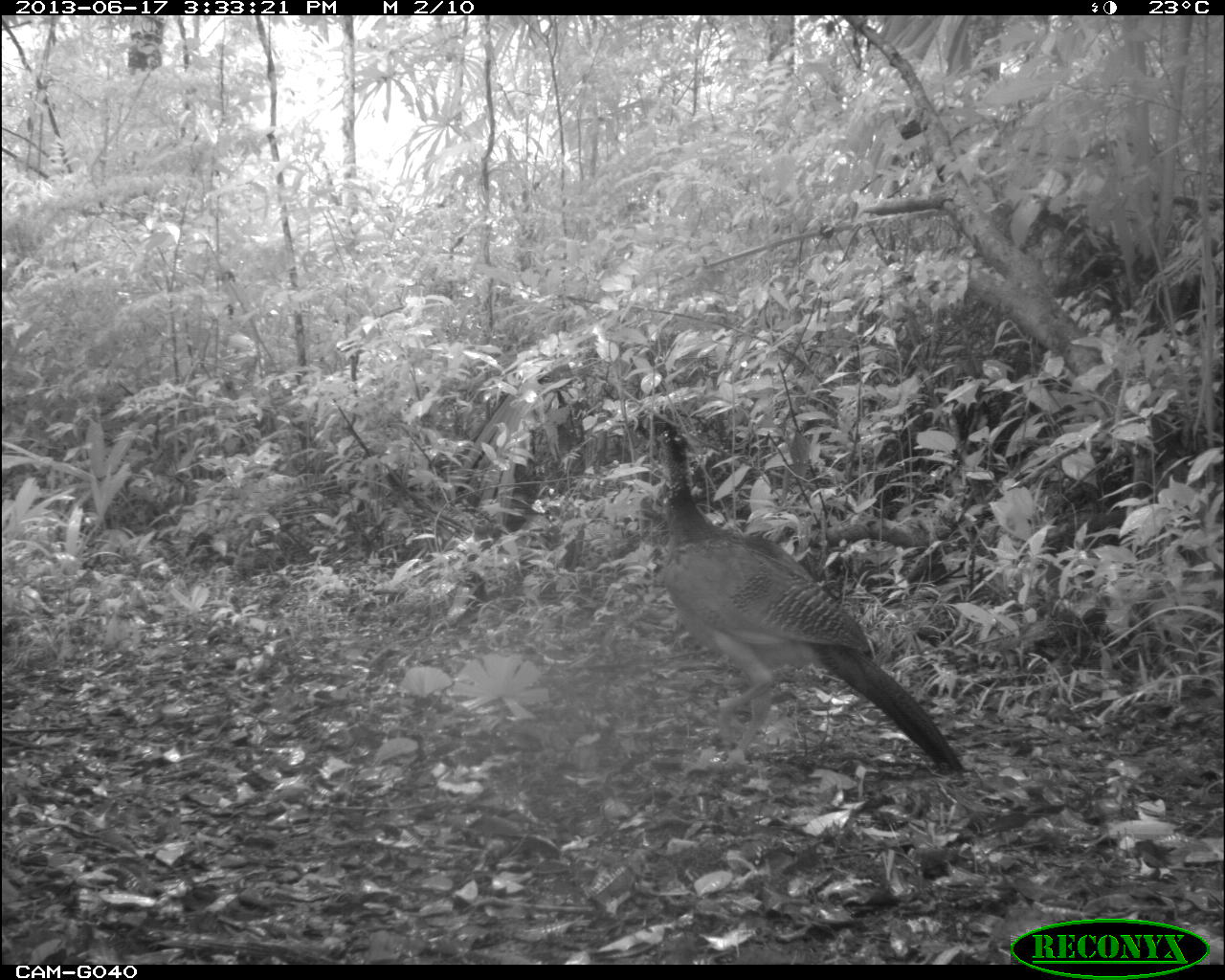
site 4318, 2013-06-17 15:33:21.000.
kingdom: Animalia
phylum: Chordata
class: Aves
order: Galliformes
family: Cracidae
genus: Crax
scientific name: Crax rubra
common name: great curassow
Crax rubra (great curassow), count 1, sex female.